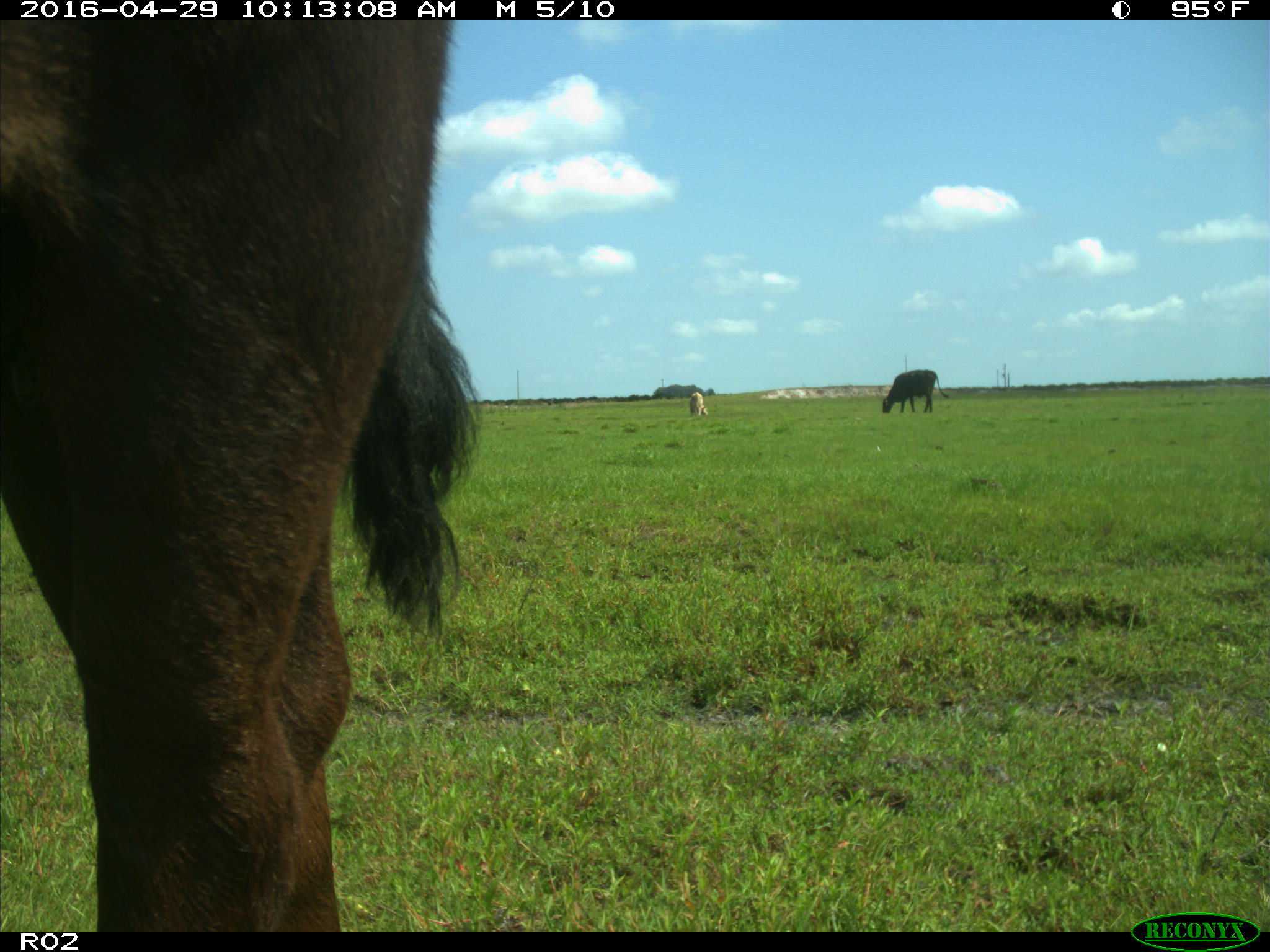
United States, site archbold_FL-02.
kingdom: Animalia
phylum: Chordata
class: Mammalia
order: Artiodactyla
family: Bovidae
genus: Bos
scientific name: Bos taurus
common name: domestic cow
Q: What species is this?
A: Bos taurus (domestic cow).